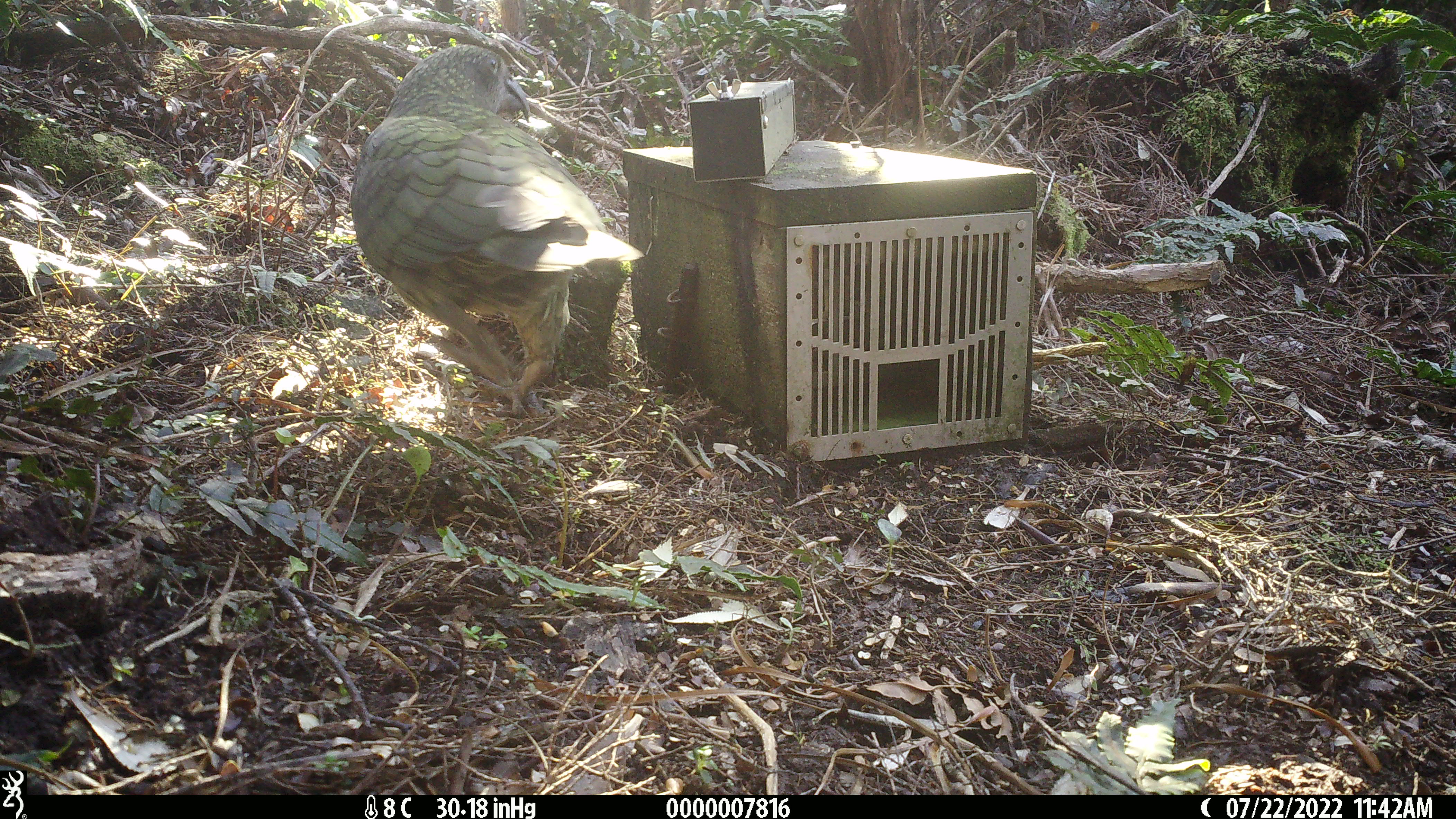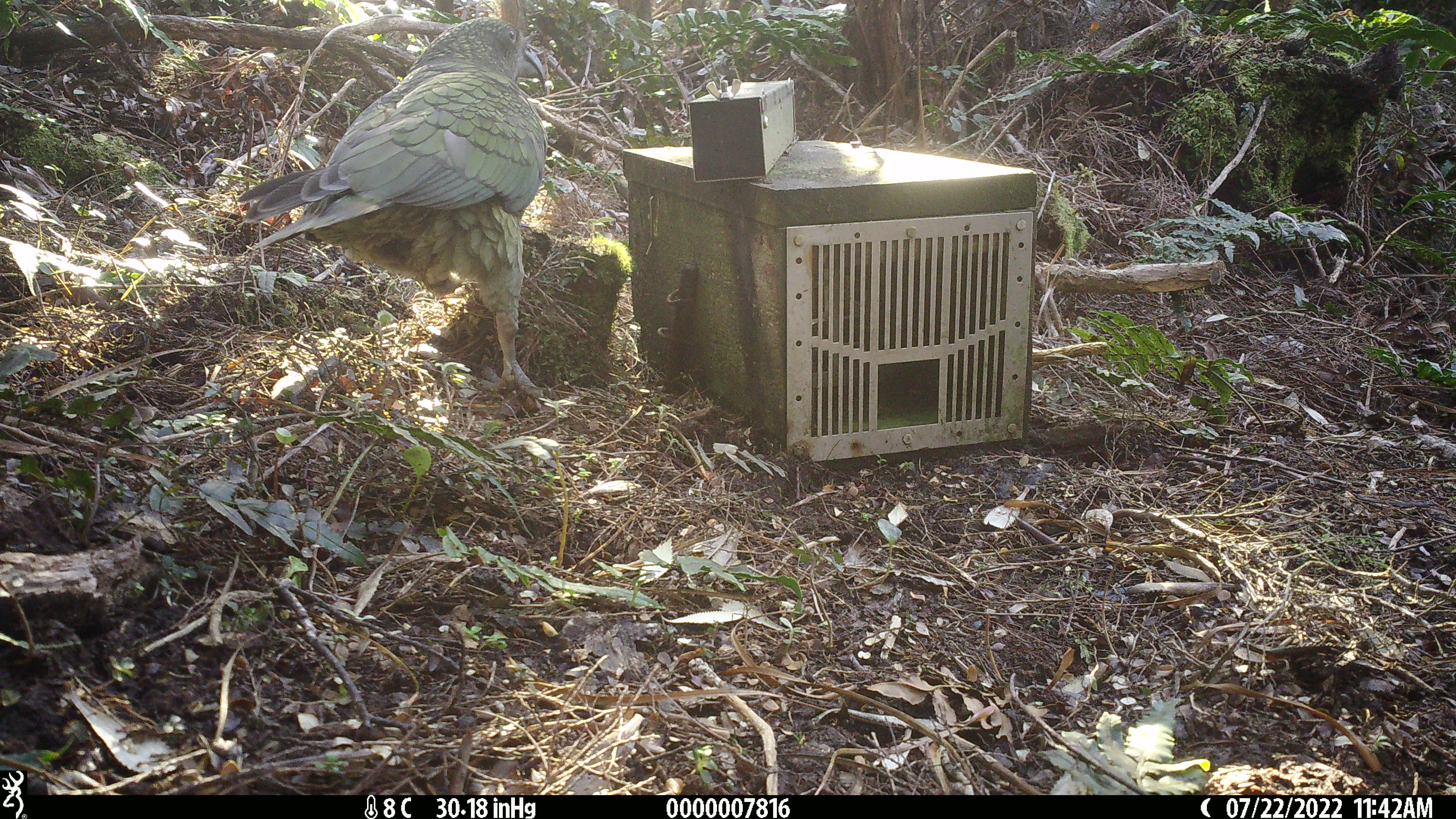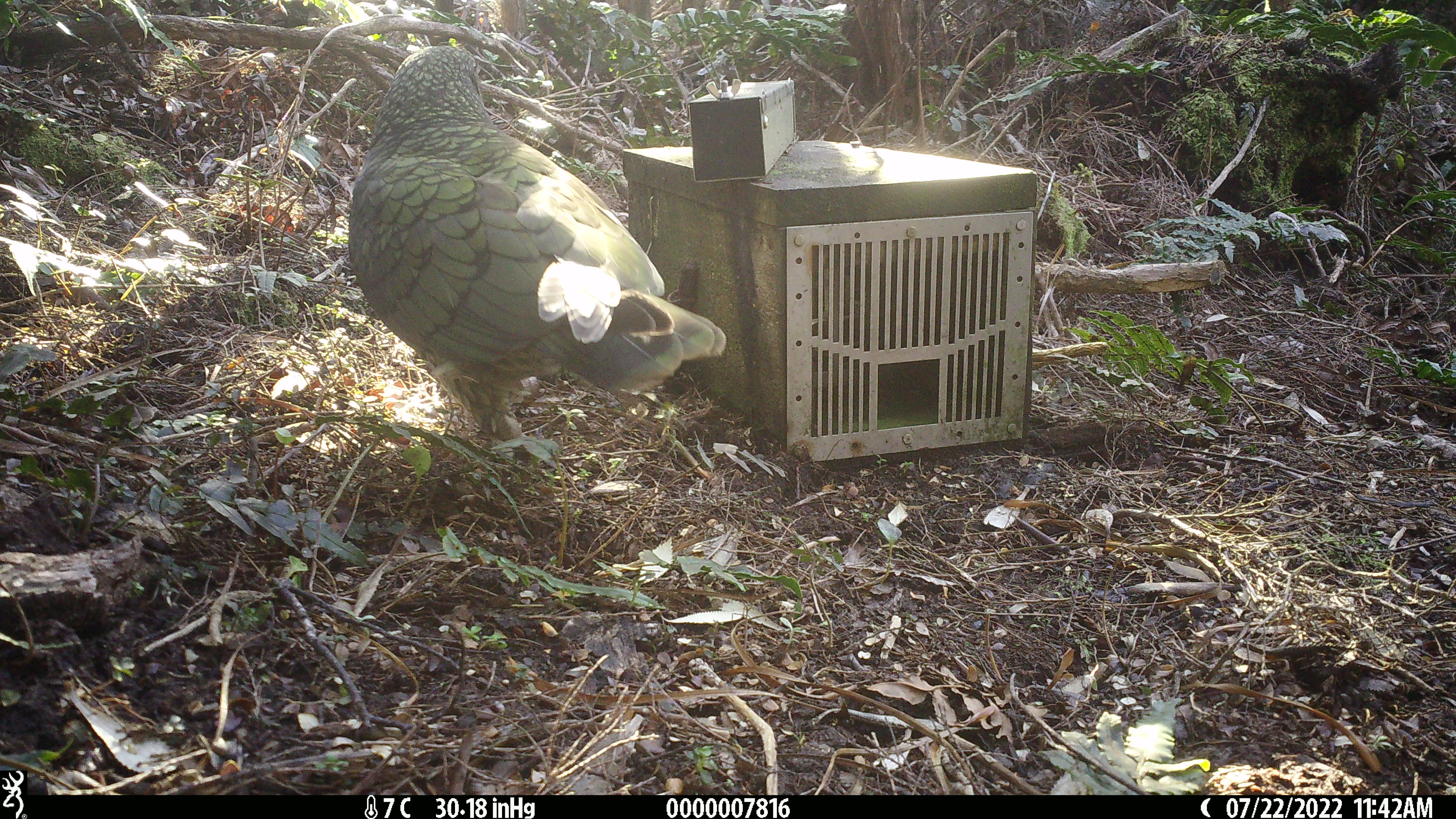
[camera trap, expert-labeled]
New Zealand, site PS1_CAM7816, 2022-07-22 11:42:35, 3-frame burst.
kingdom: Animalia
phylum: Chordata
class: Aves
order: Psittaciformes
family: Strigopidae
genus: Nestor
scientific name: Nestor notabilis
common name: kea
Kea (Nestor notabilis).